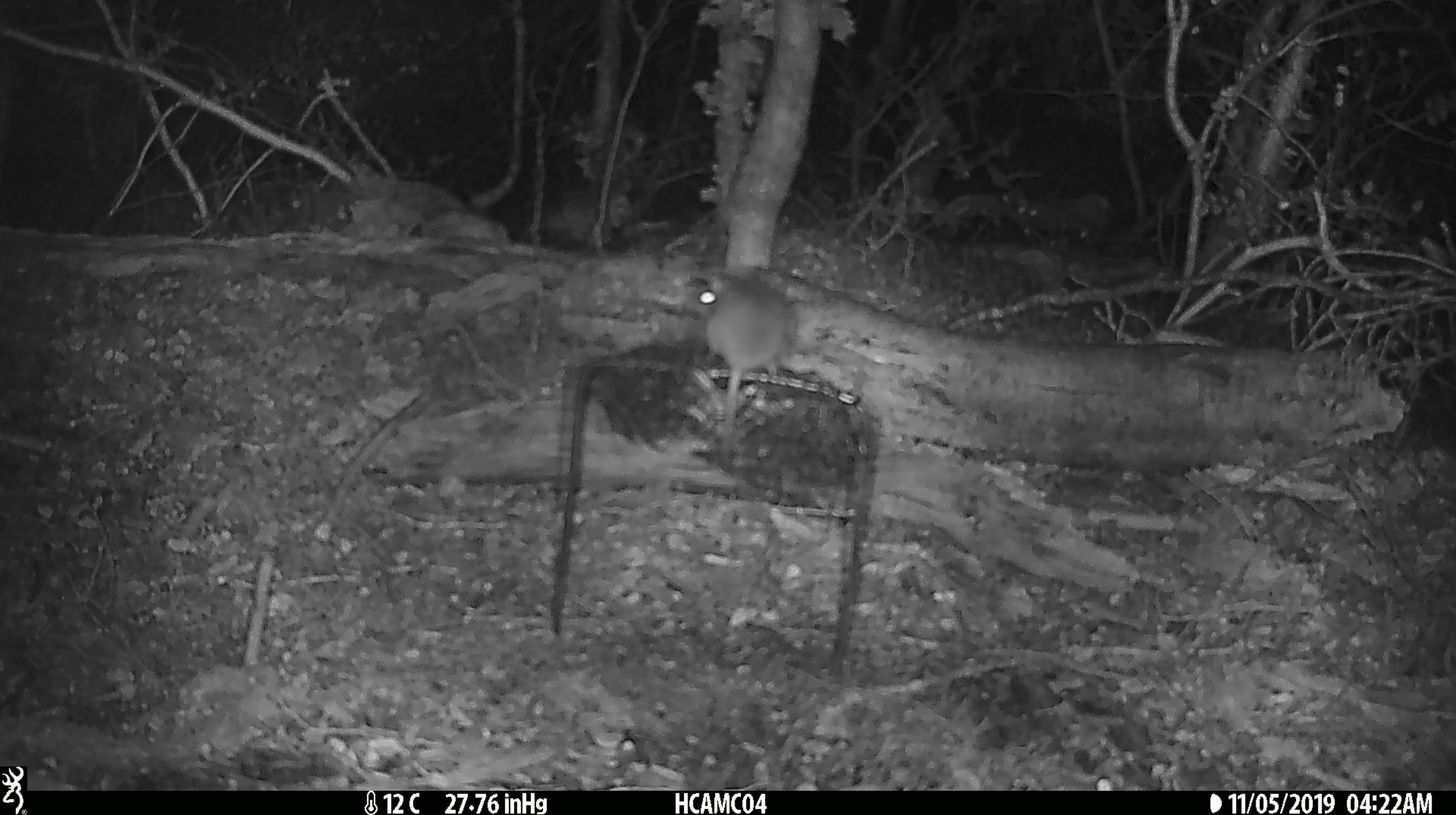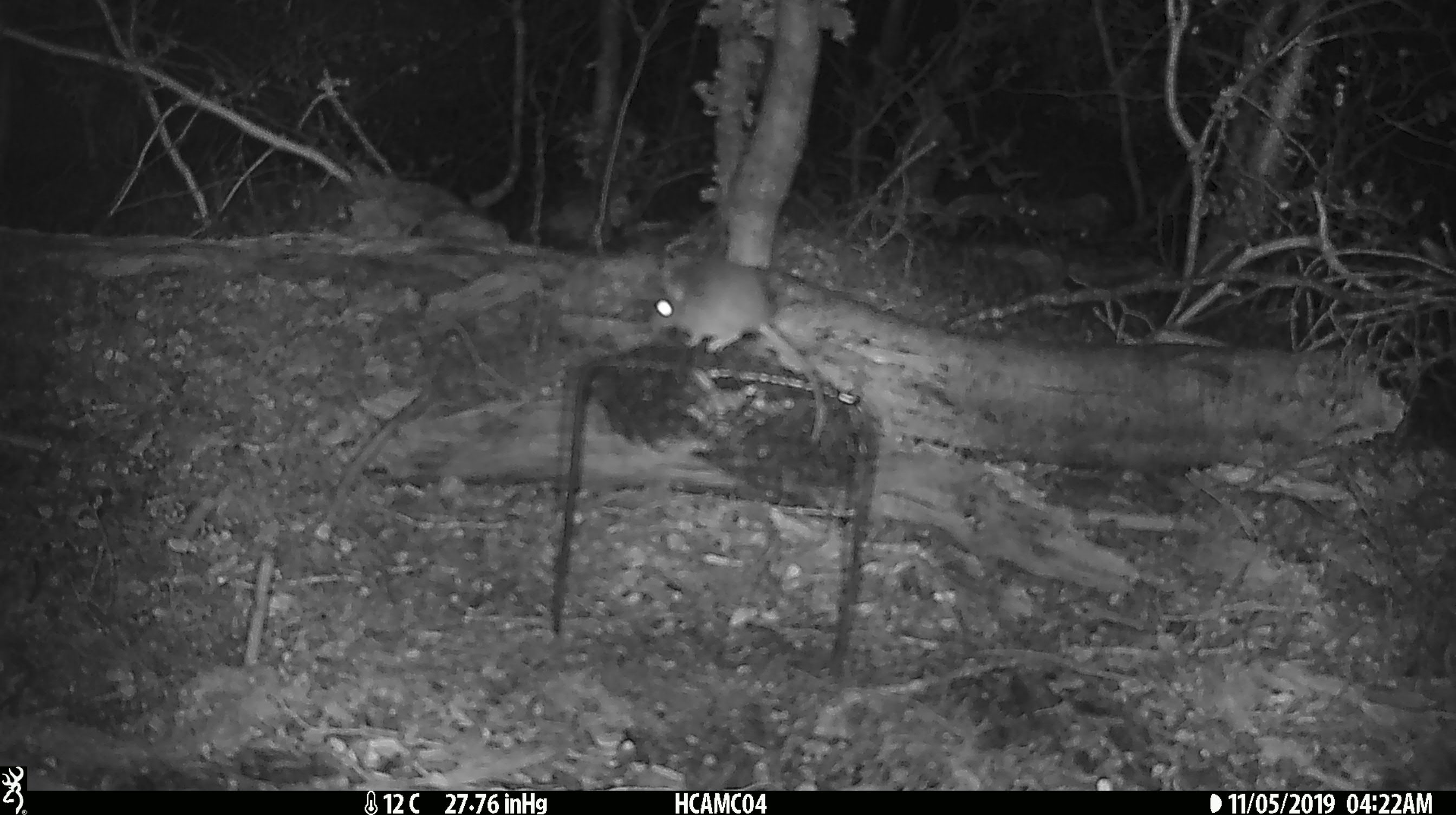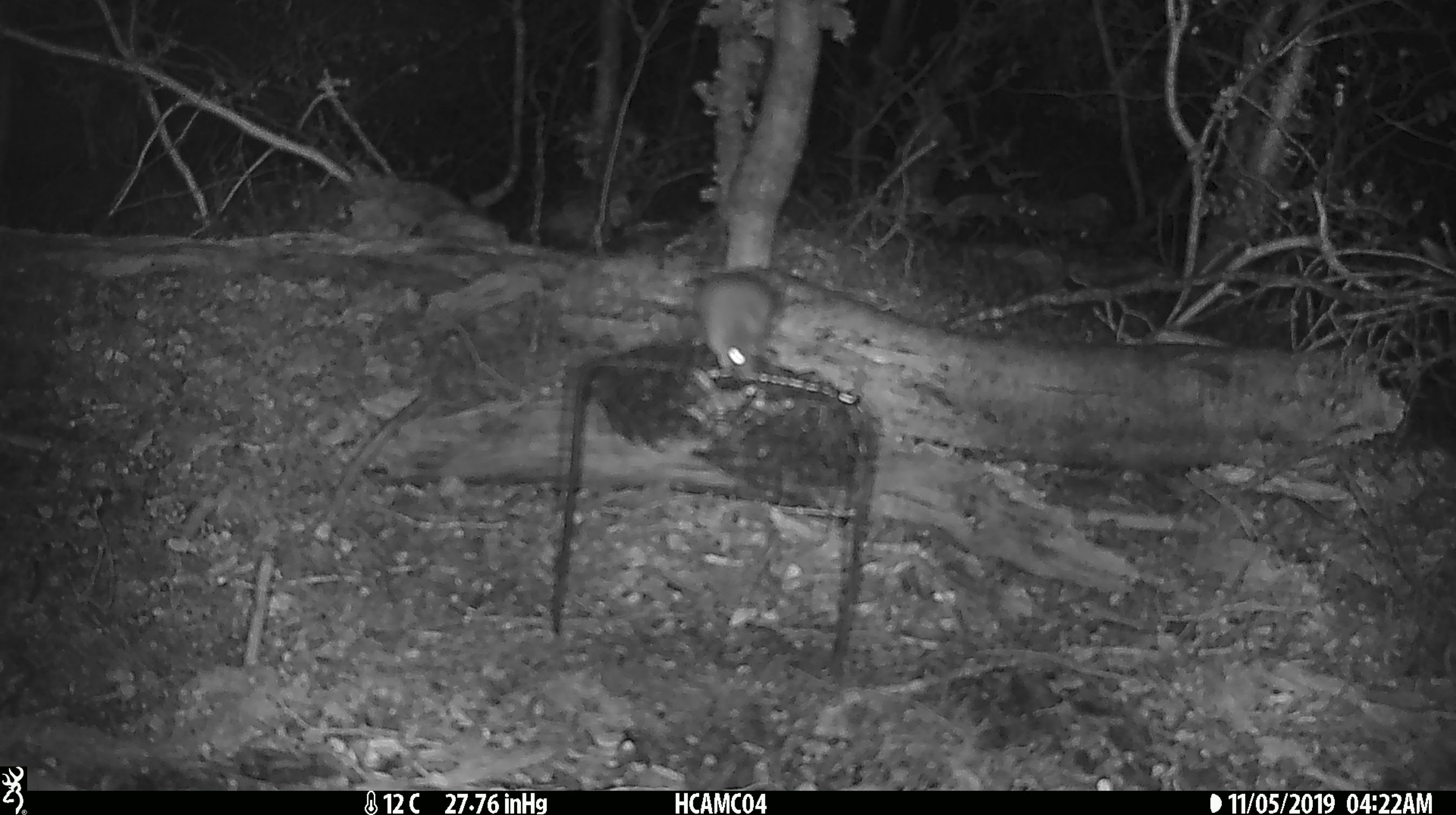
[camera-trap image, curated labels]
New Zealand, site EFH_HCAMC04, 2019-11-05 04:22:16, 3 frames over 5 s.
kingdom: Animalia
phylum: Chordata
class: Mammalia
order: Rodentia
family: Muridae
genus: Mus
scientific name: Mus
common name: mouse